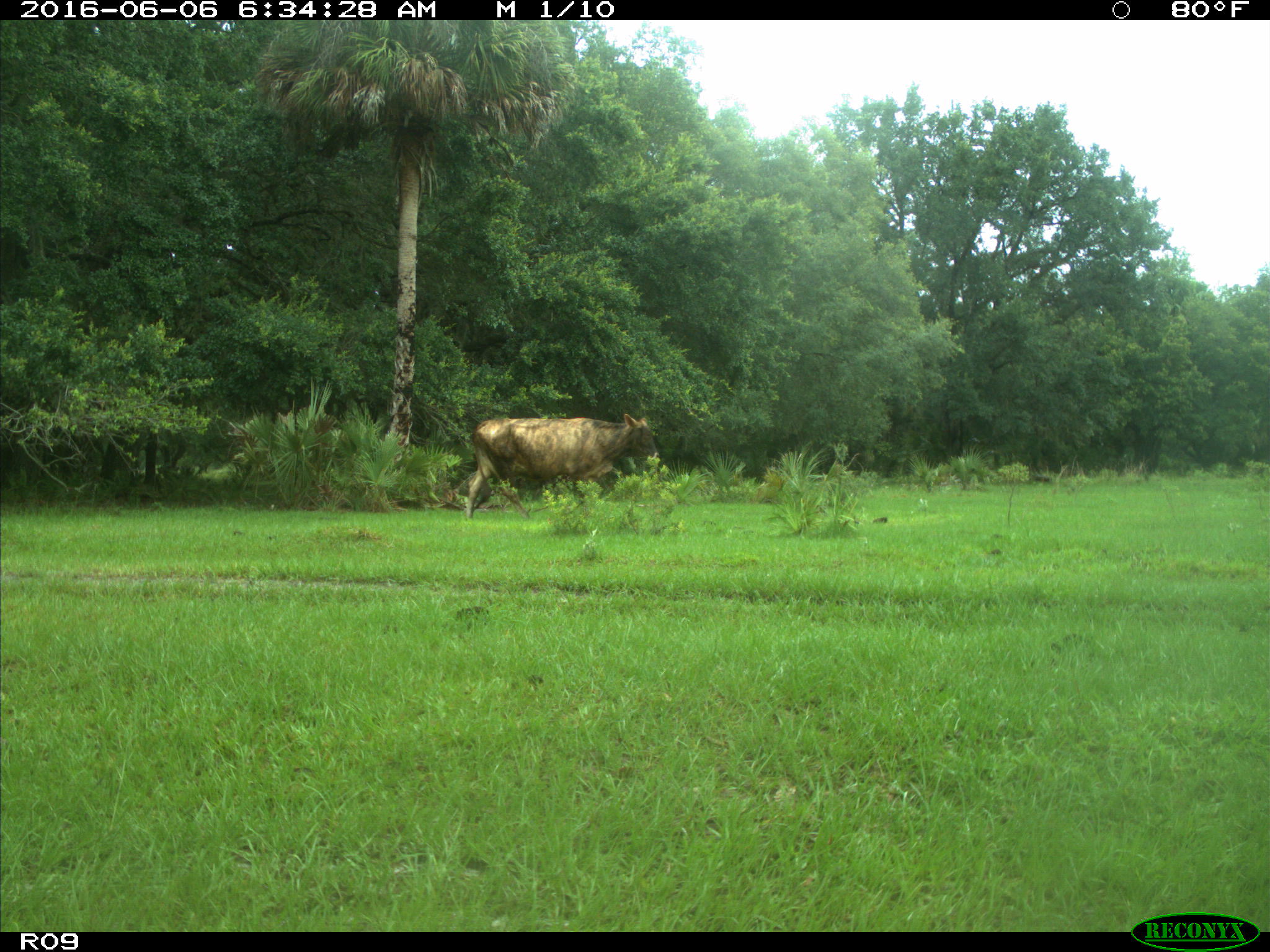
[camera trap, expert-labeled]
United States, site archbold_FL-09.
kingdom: Animalia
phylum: Chordata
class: Mammalia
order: Artiodactyla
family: Bovidae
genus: Bos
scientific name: Bos taurus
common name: domestic cow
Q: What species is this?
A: Bos taurus (domestic cow).